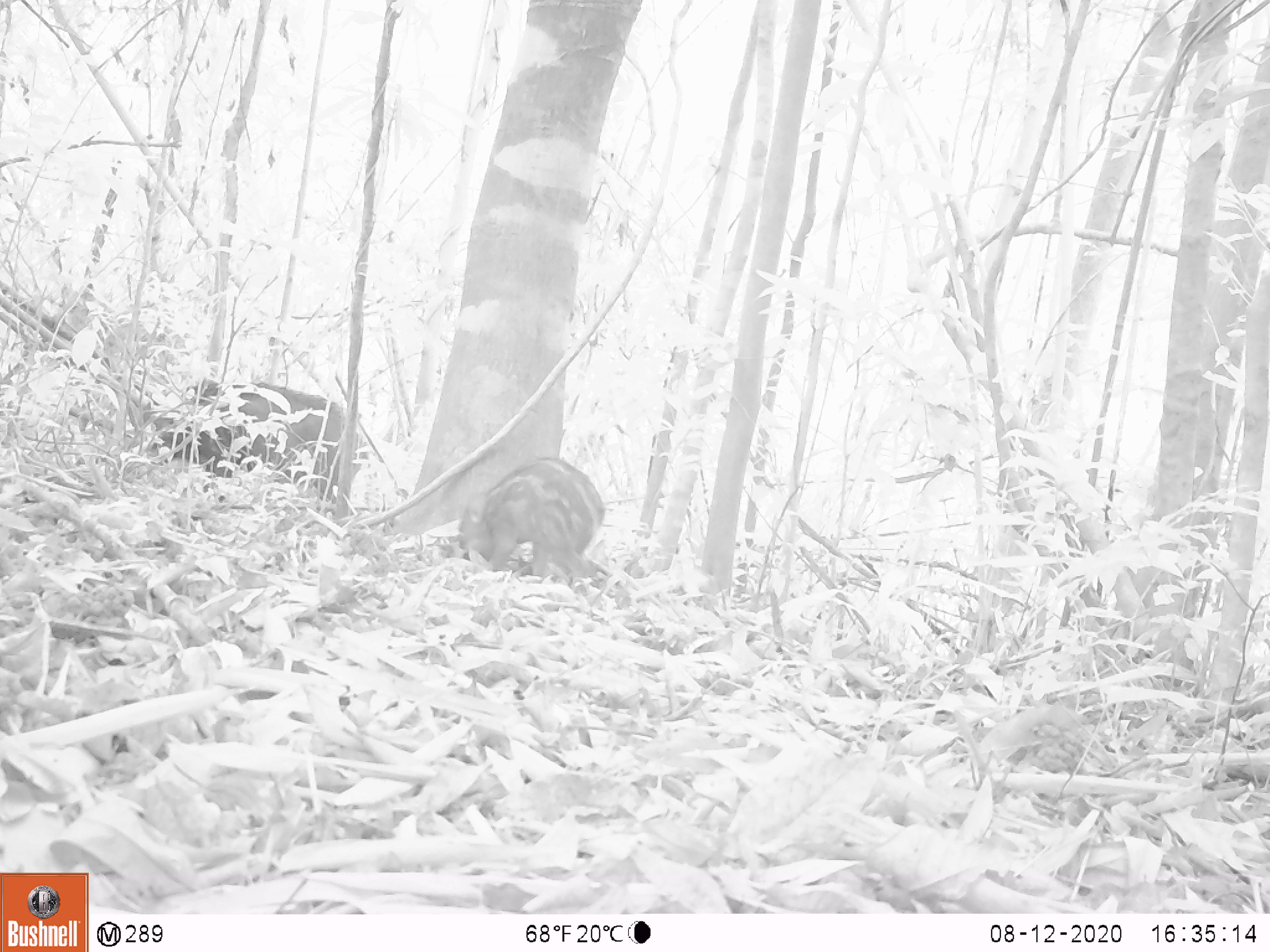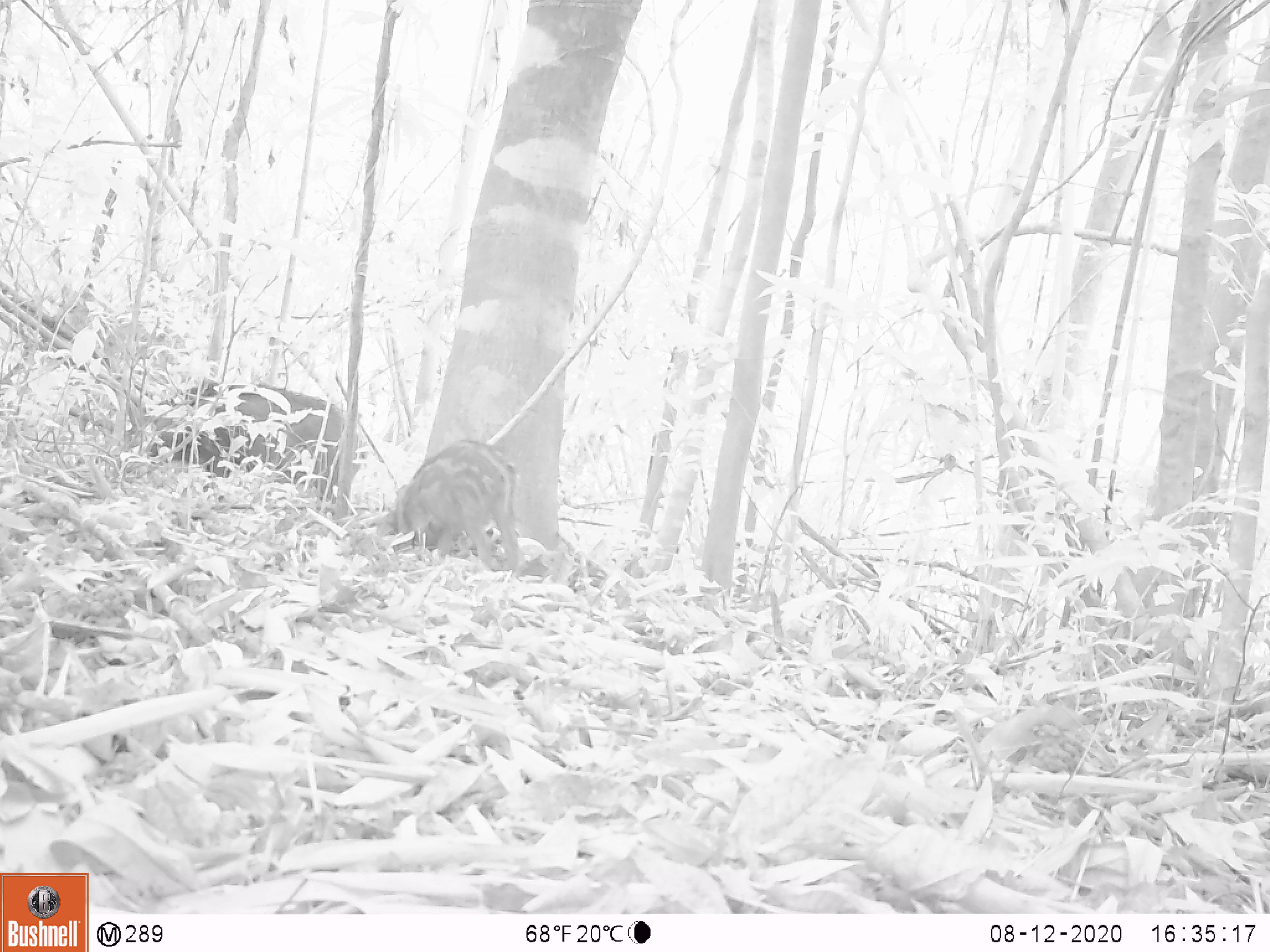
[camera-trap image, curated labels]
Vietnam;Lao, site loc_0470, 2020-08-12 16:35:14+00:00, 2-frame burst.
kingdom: Animalia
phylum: Chordata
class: Mammalia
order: Artiodactyla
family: Suidae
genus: Sus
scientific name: Sus scrofa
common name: eurasian wild pig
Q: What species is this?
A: Eurasian wild pig (Sus scrofa).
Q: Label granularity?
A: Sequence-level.